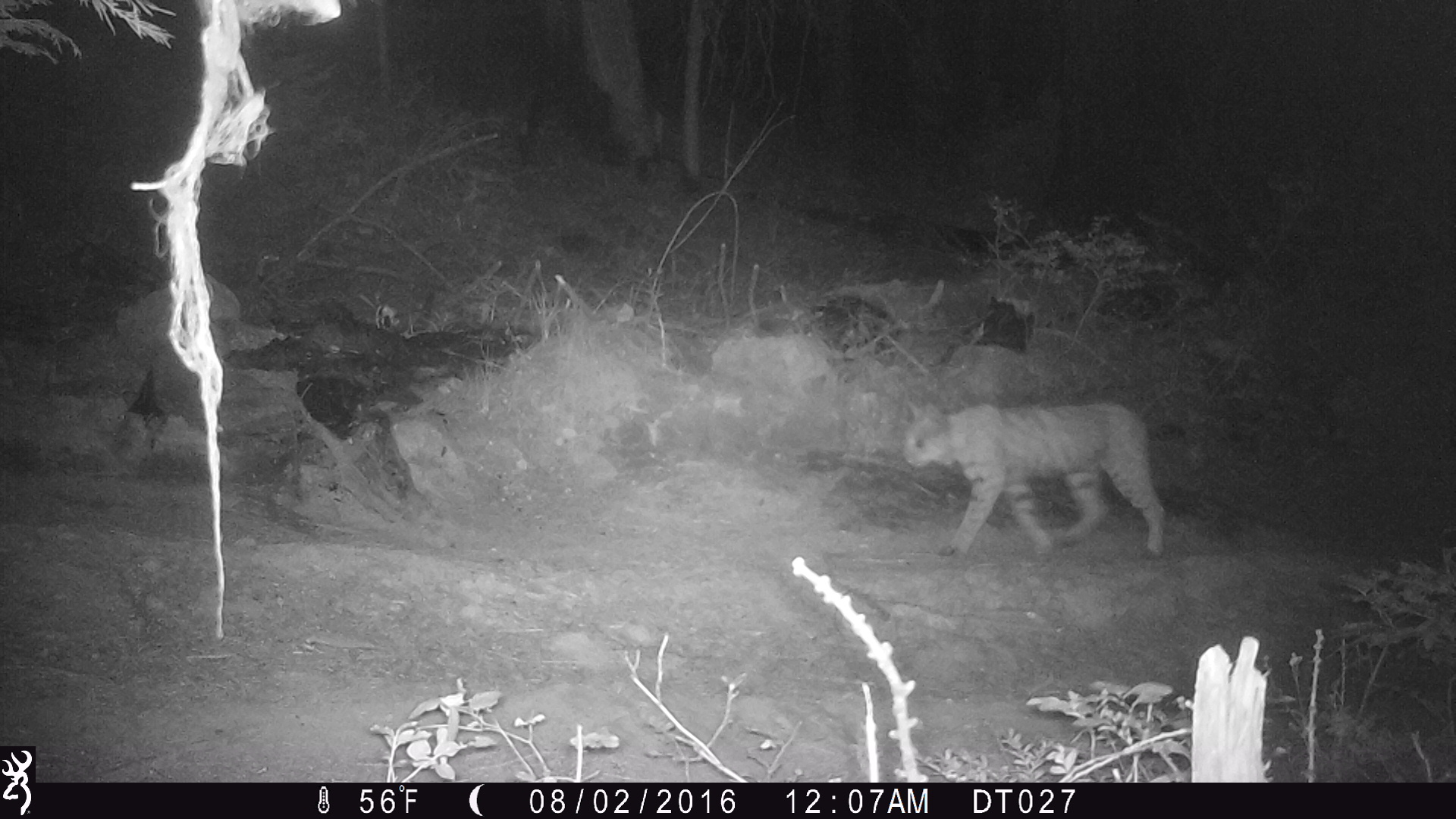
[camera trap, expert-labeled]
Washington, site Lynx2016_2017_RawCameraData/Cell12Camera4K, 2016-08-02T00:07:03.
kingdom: Animalia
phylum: Chordata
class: Mammalia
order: Carnivora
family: Felidae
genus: Lynx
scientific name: Lynx rufus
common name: bobcat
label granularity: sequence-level